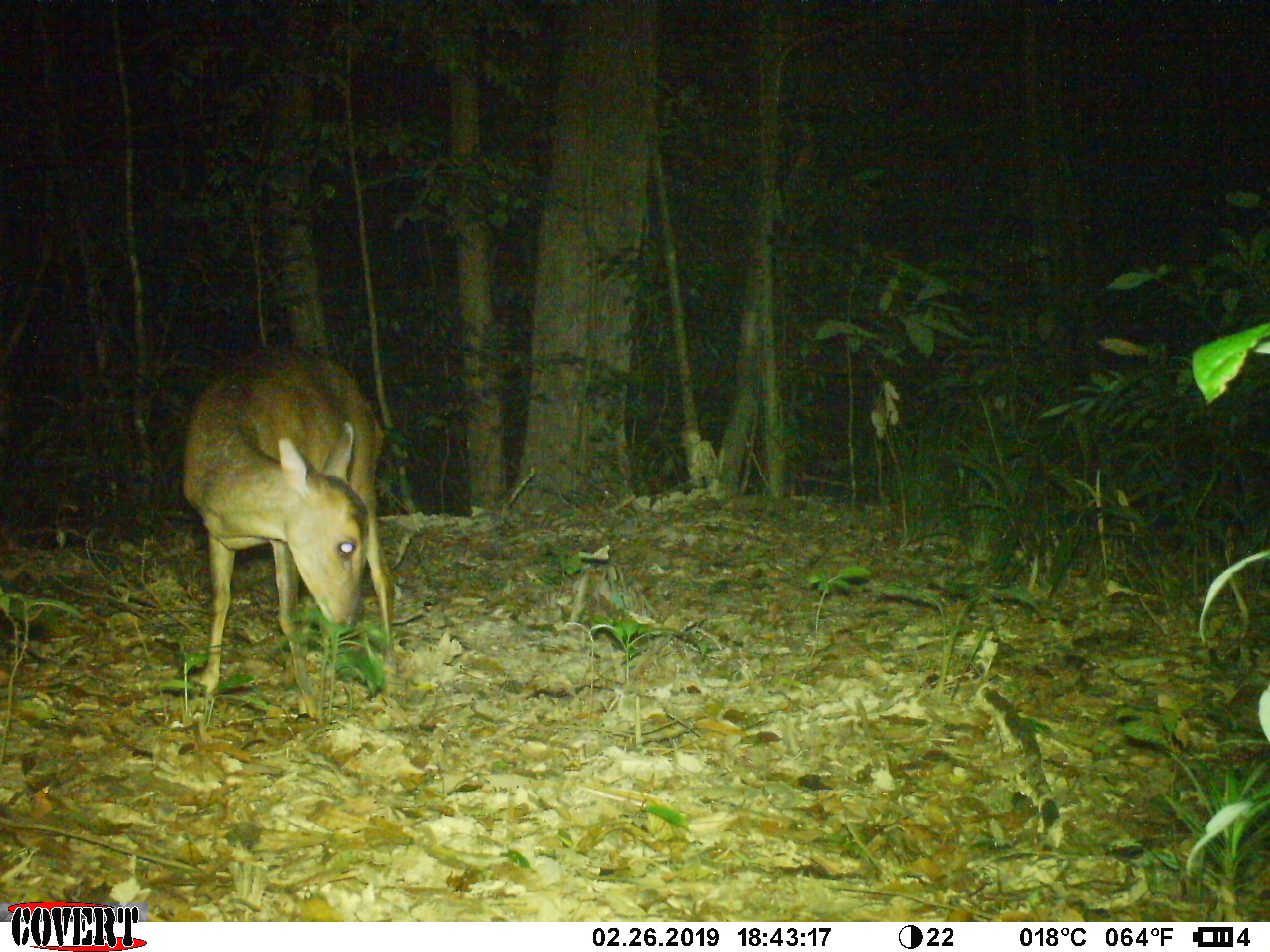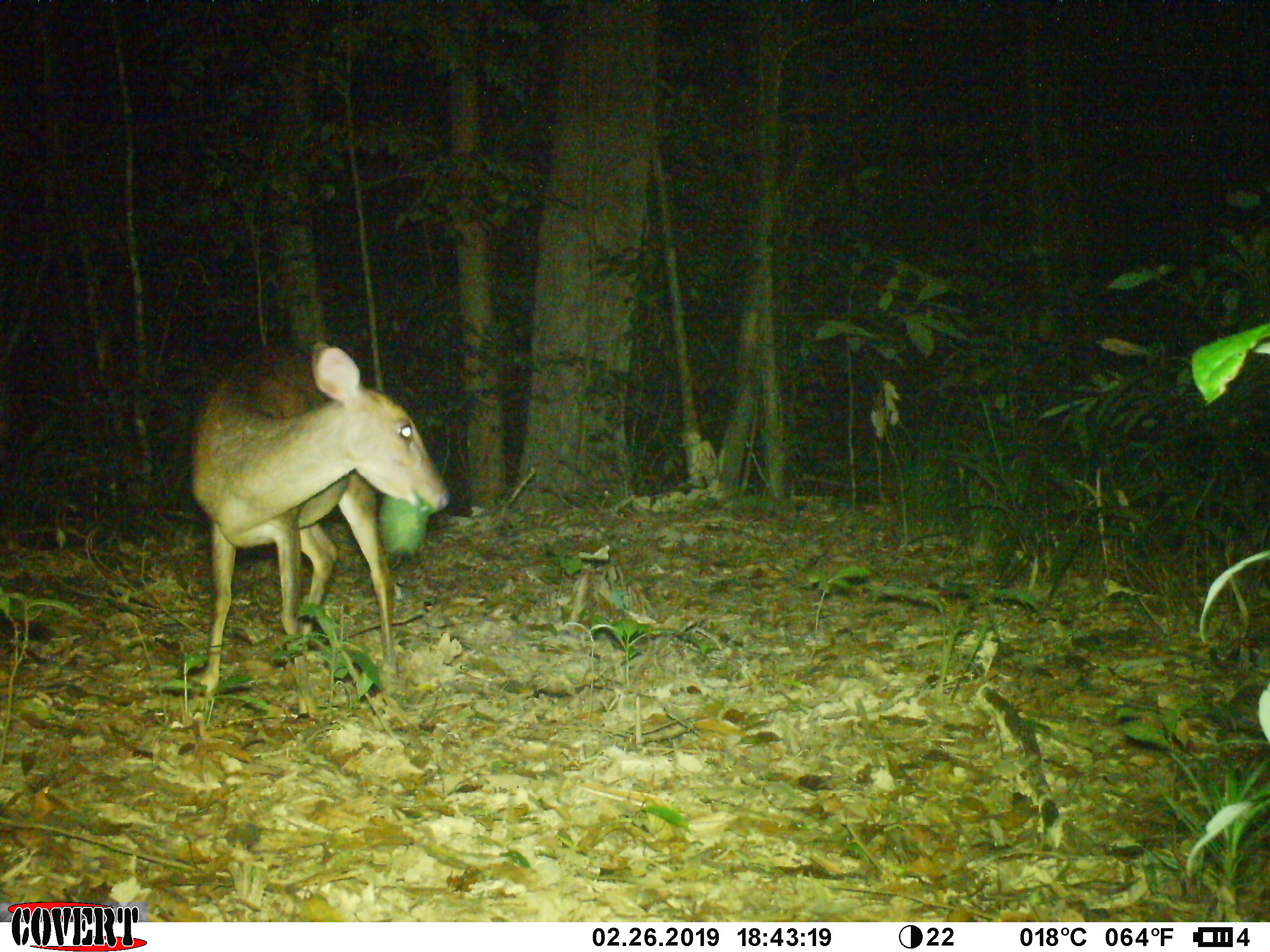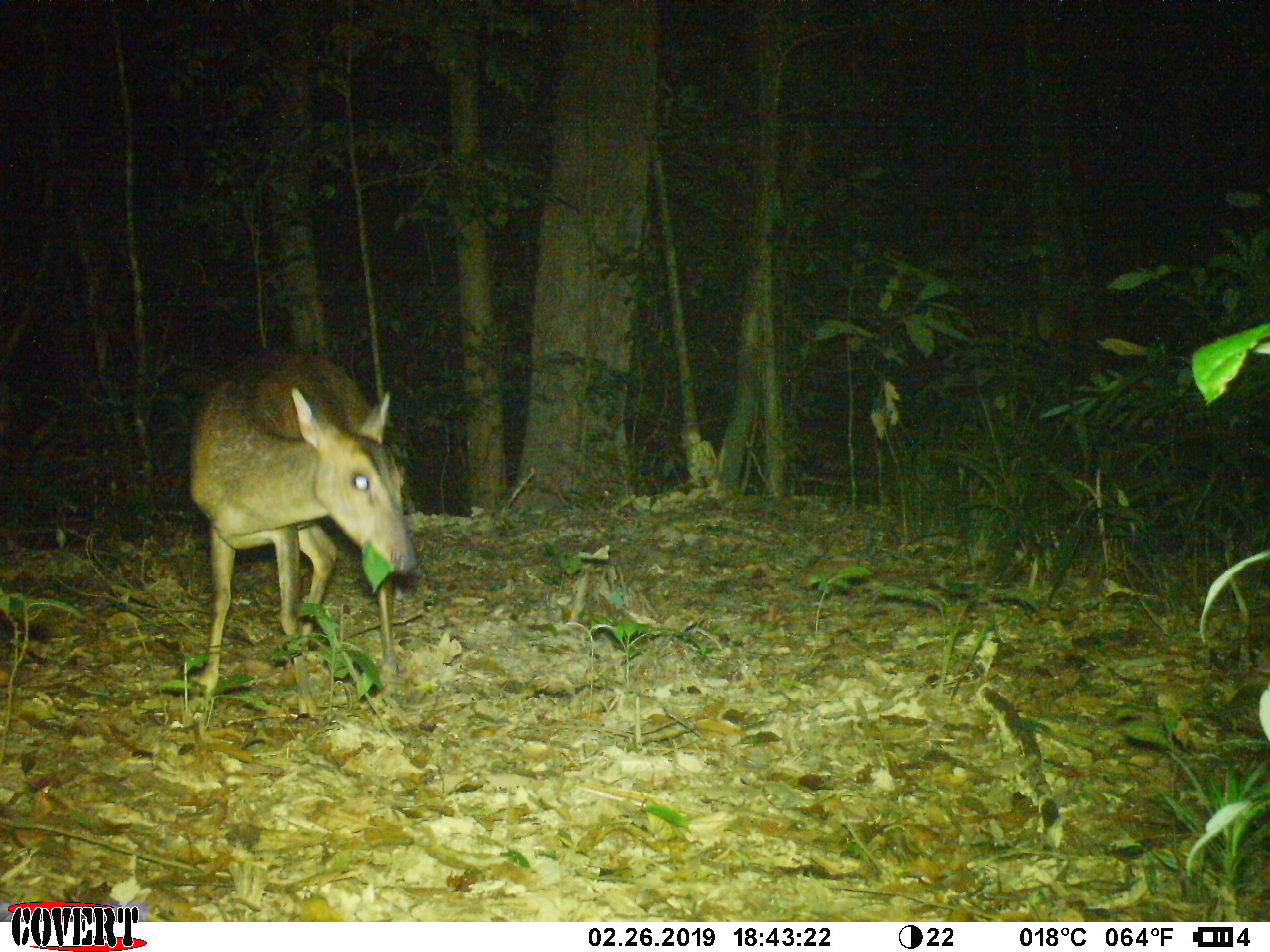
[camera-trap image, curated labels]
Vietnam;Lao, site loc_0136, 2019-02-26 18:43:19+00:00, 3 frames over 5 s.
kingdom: Animalia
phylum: Chordata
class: Mammalia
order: Artiodactyla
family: Cervidae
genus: Muntiacus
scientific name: Muntiacus vuquangensis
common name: large-antlered muntjac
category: large antlered muntjac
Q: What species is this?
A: Large antlered muntjac (large-antlered muntjac) (Muntiacus vuquangensis).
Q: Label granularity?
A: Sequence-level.